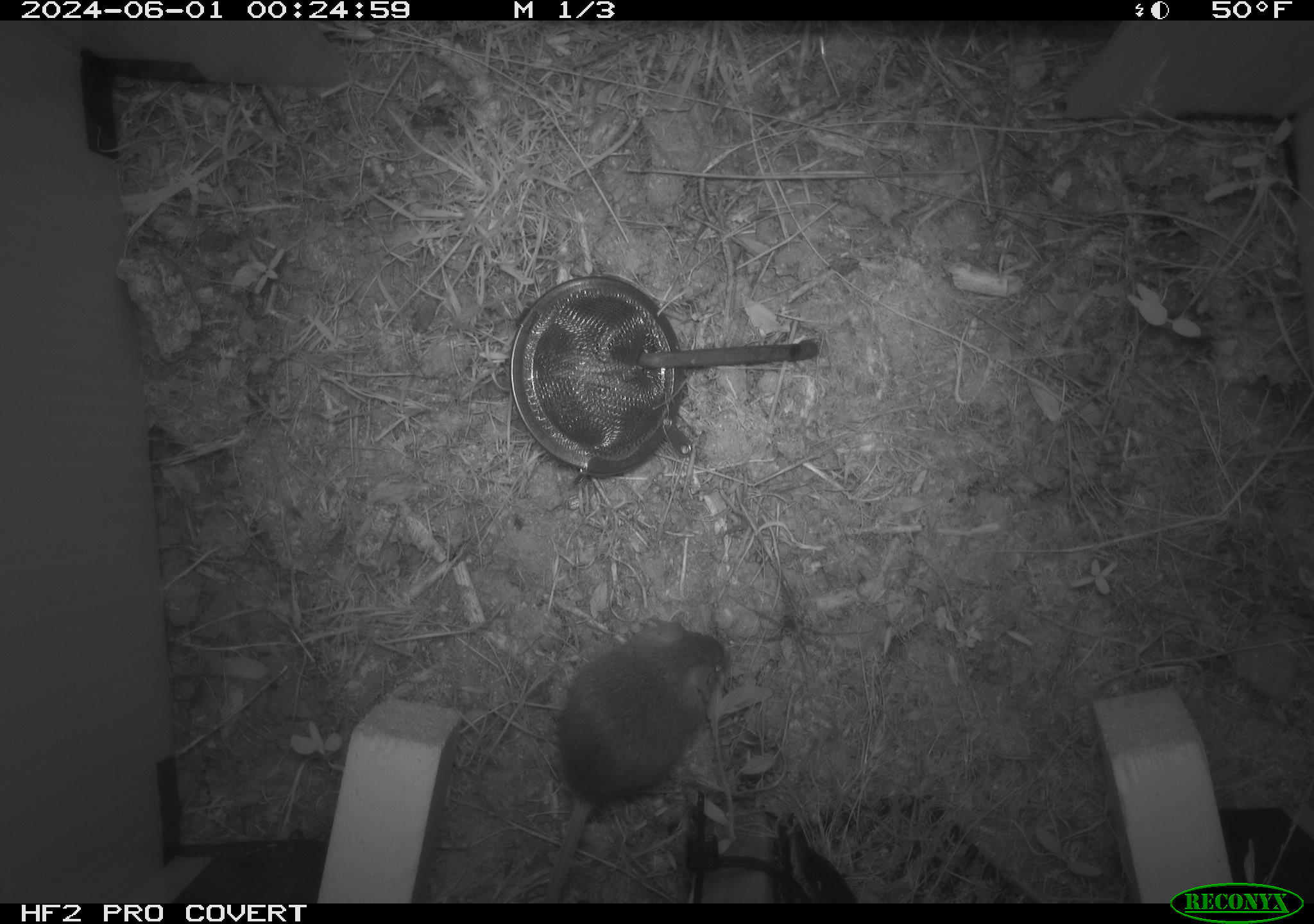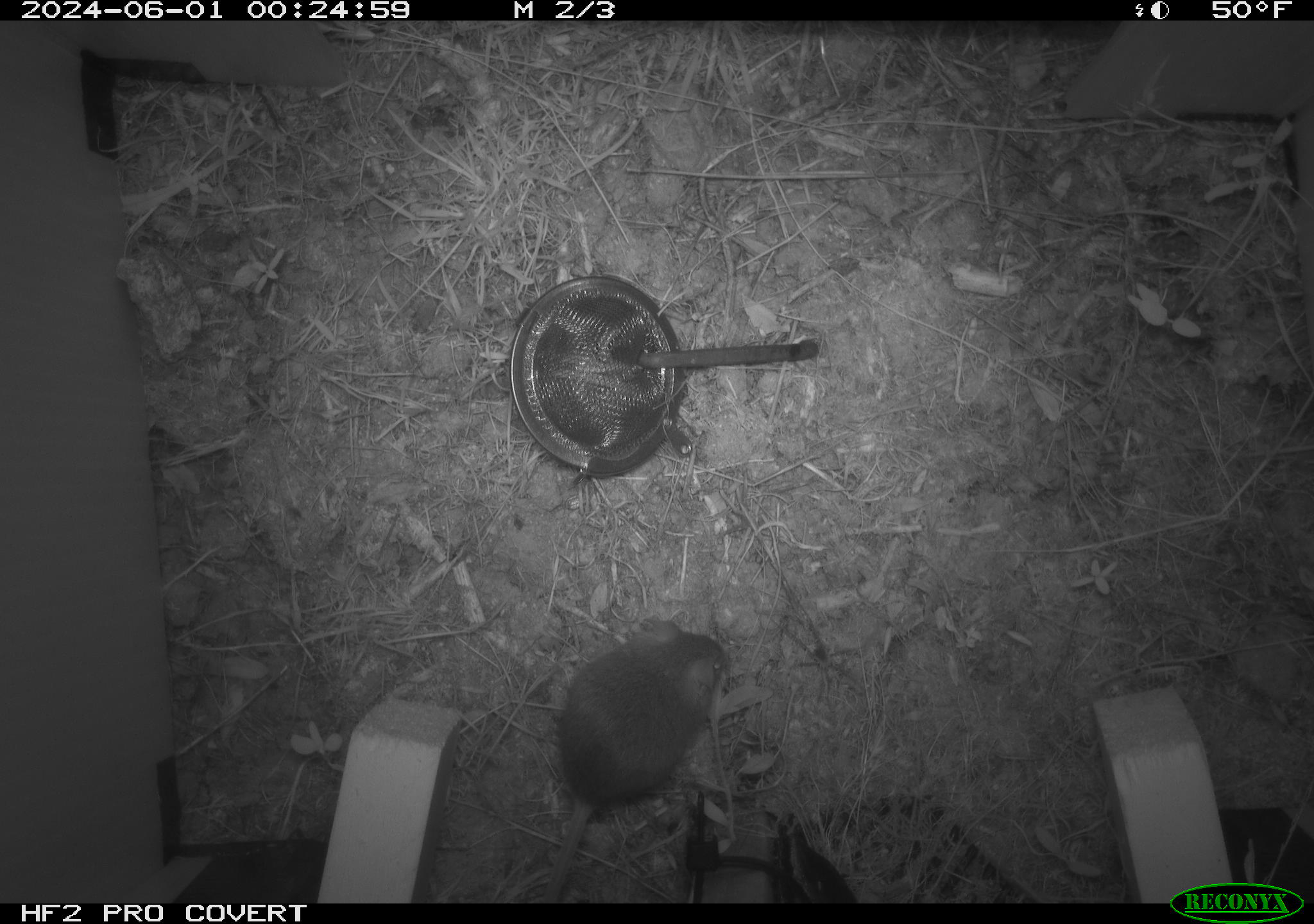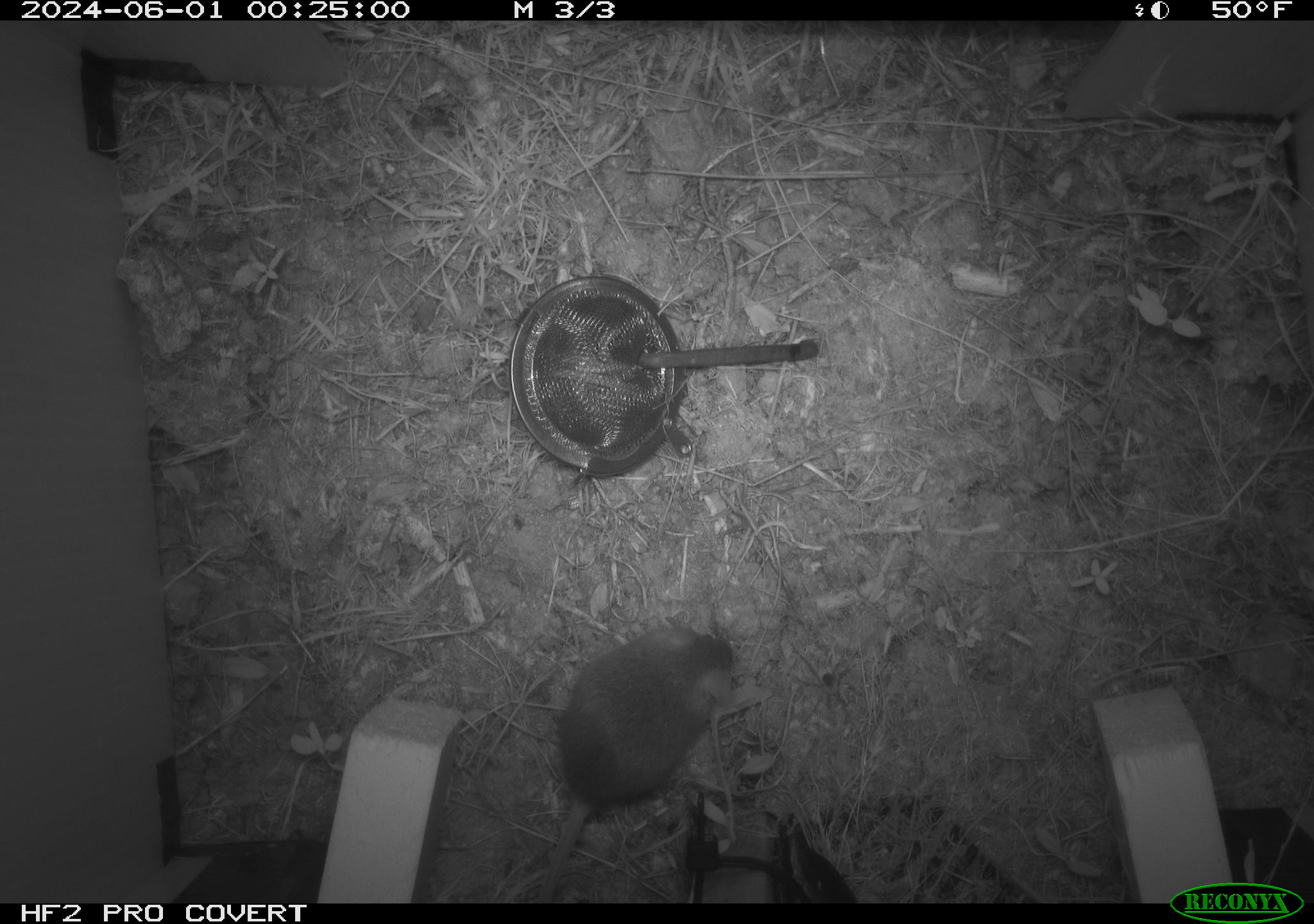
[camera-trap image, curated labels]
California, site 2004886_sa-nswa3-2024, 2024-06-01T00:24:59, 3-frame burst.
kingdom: Animalia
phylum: Chordata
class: Mammalia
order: Rodentia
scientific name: Rodentia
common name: rodent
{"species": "rodent (Rodentia)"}